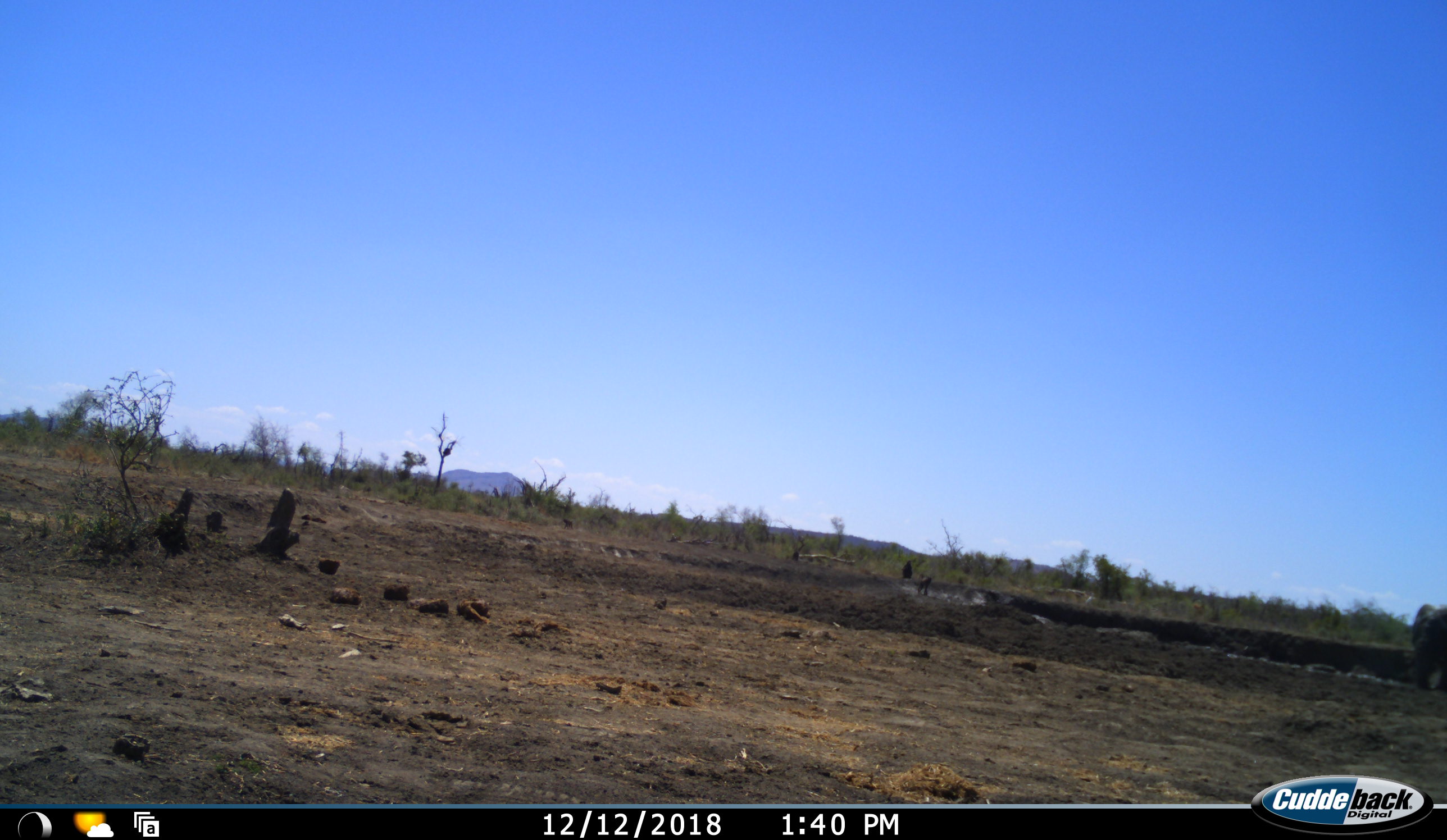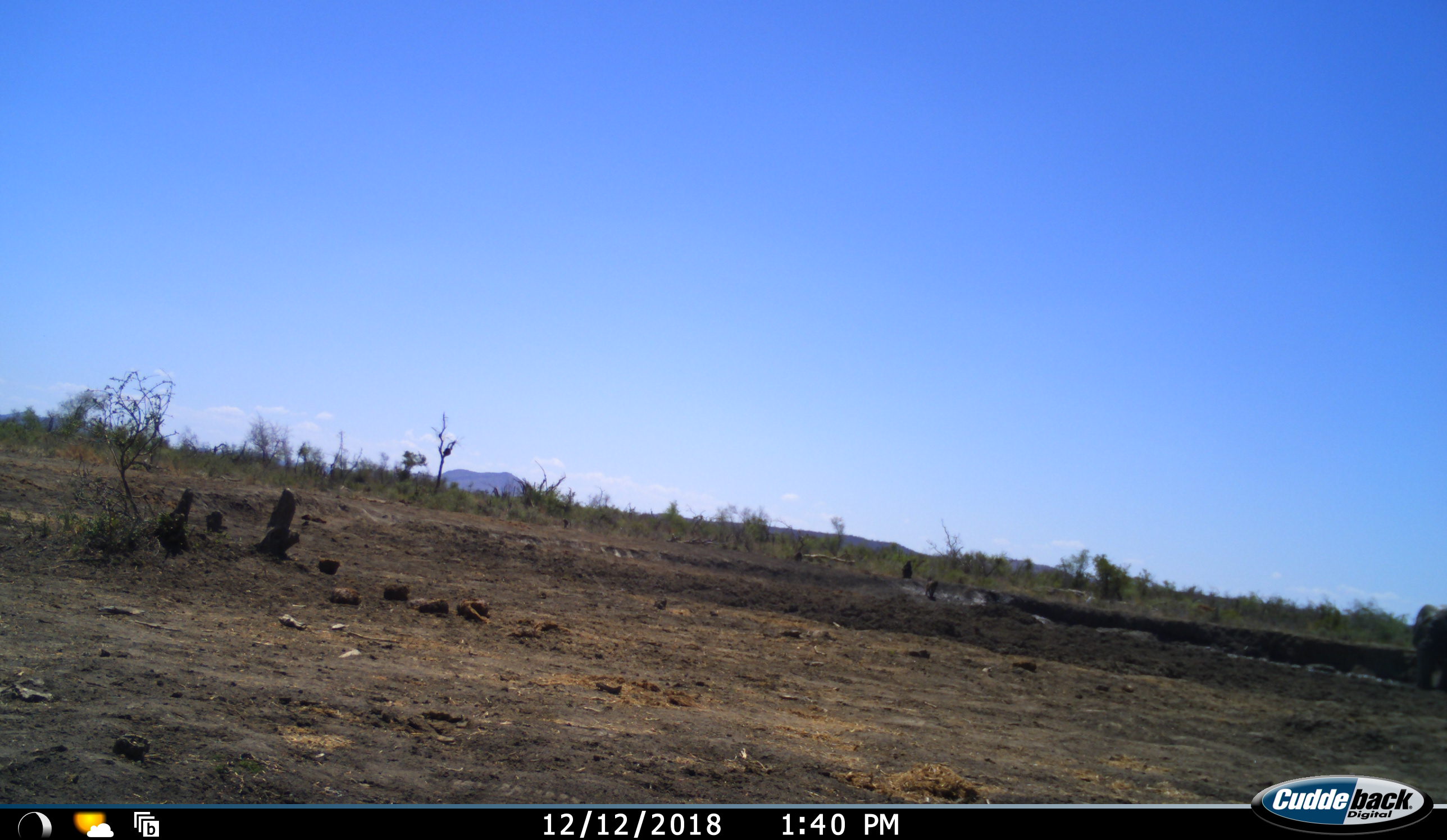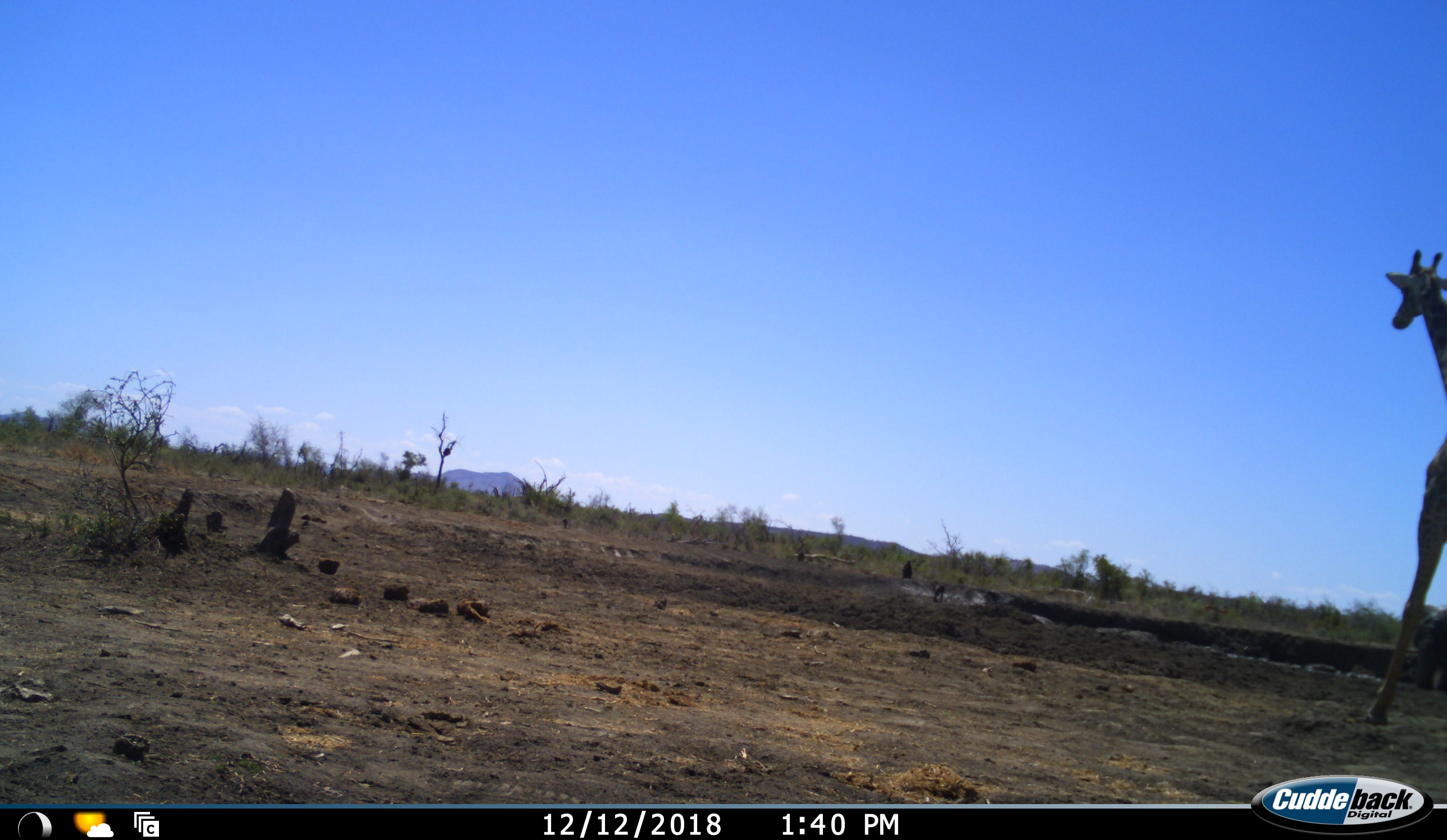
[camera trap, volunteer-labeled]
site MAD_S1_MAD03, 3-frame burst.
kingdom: Animalia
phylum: Chordata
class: Mammalia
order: Artiodactyla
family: Giraffidae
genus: Giraffa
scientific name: Giraffa camelopardalis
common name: giraffe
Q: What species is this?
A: Giraffe (Giraffa camelopardalis).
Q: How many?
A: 1.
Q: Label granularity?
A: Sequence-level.